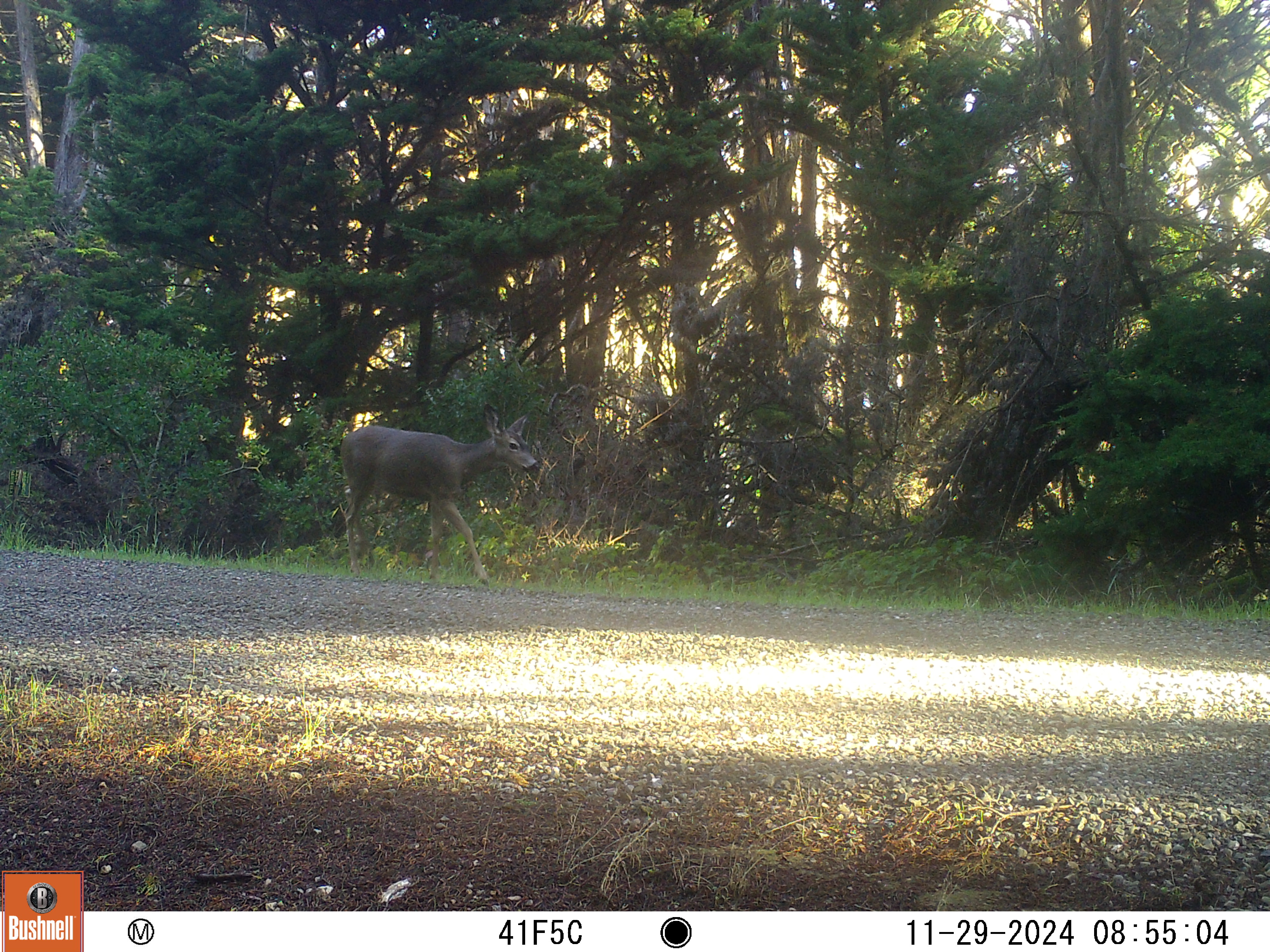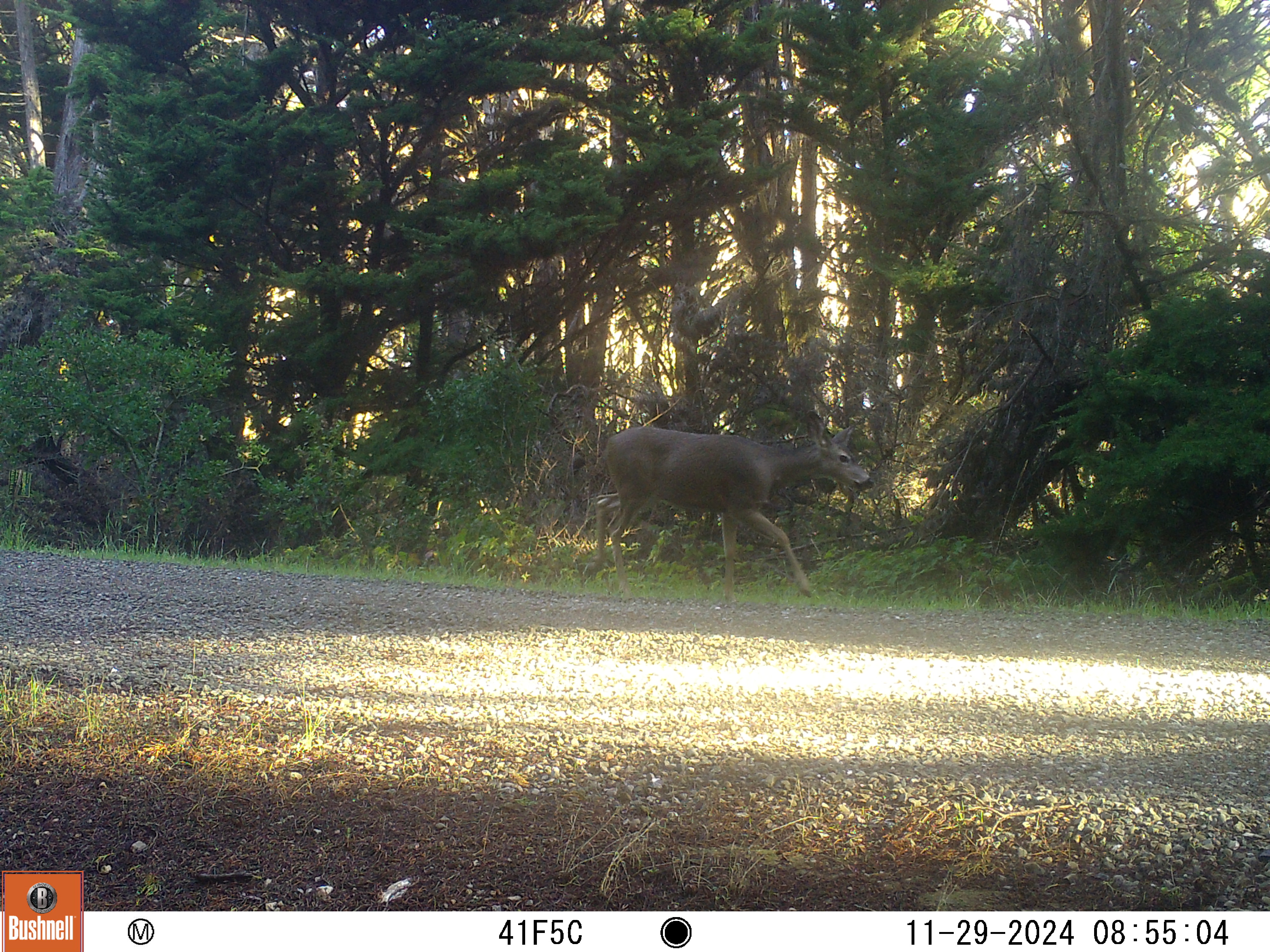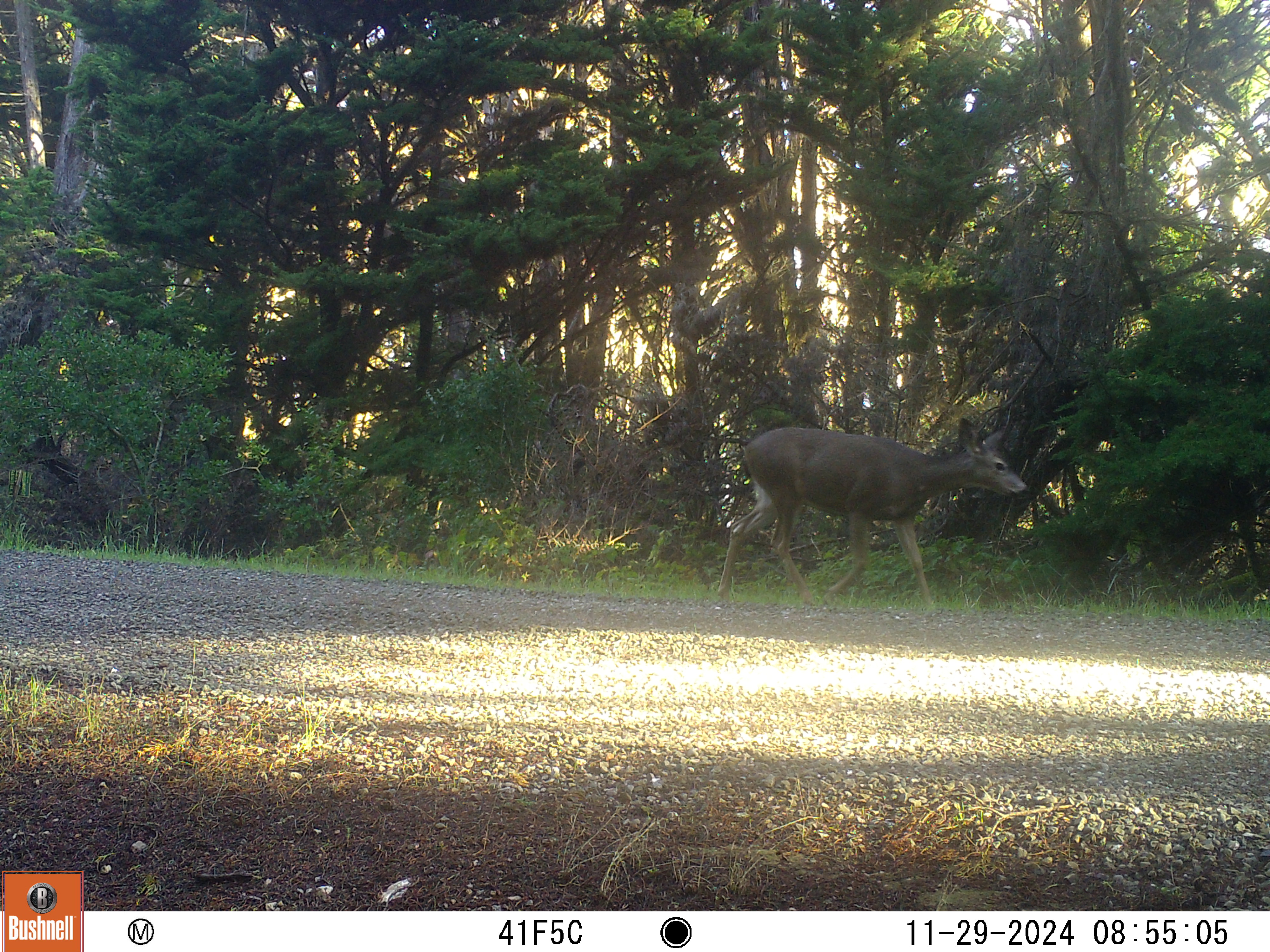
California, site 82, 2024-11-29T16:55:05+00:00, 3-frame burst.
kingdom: Animalia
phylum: Chordata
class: Mammalia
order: Artiodactyla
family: Cervidae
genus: Odocoileus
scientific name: Odocoileus hemionus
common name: mule deer